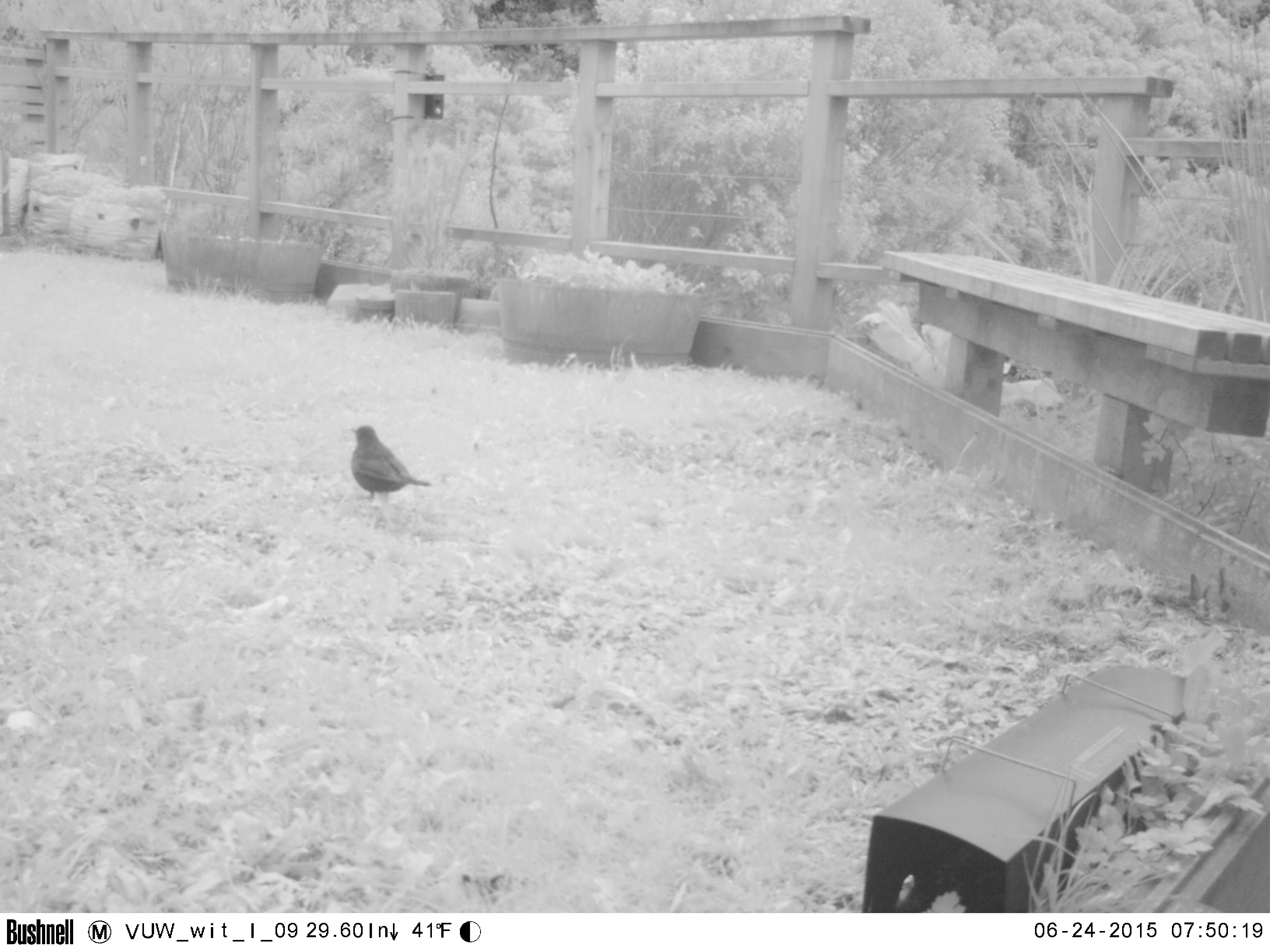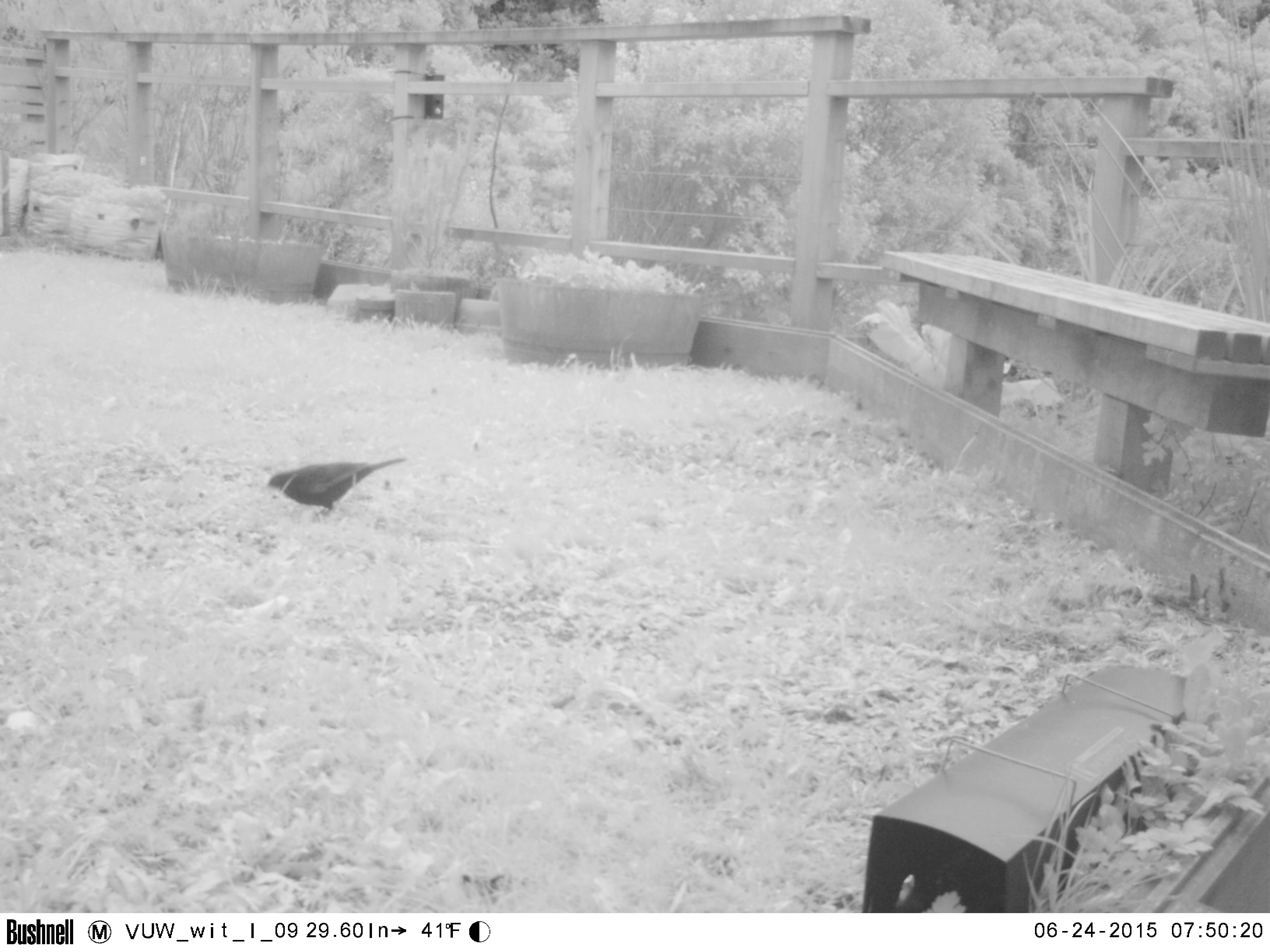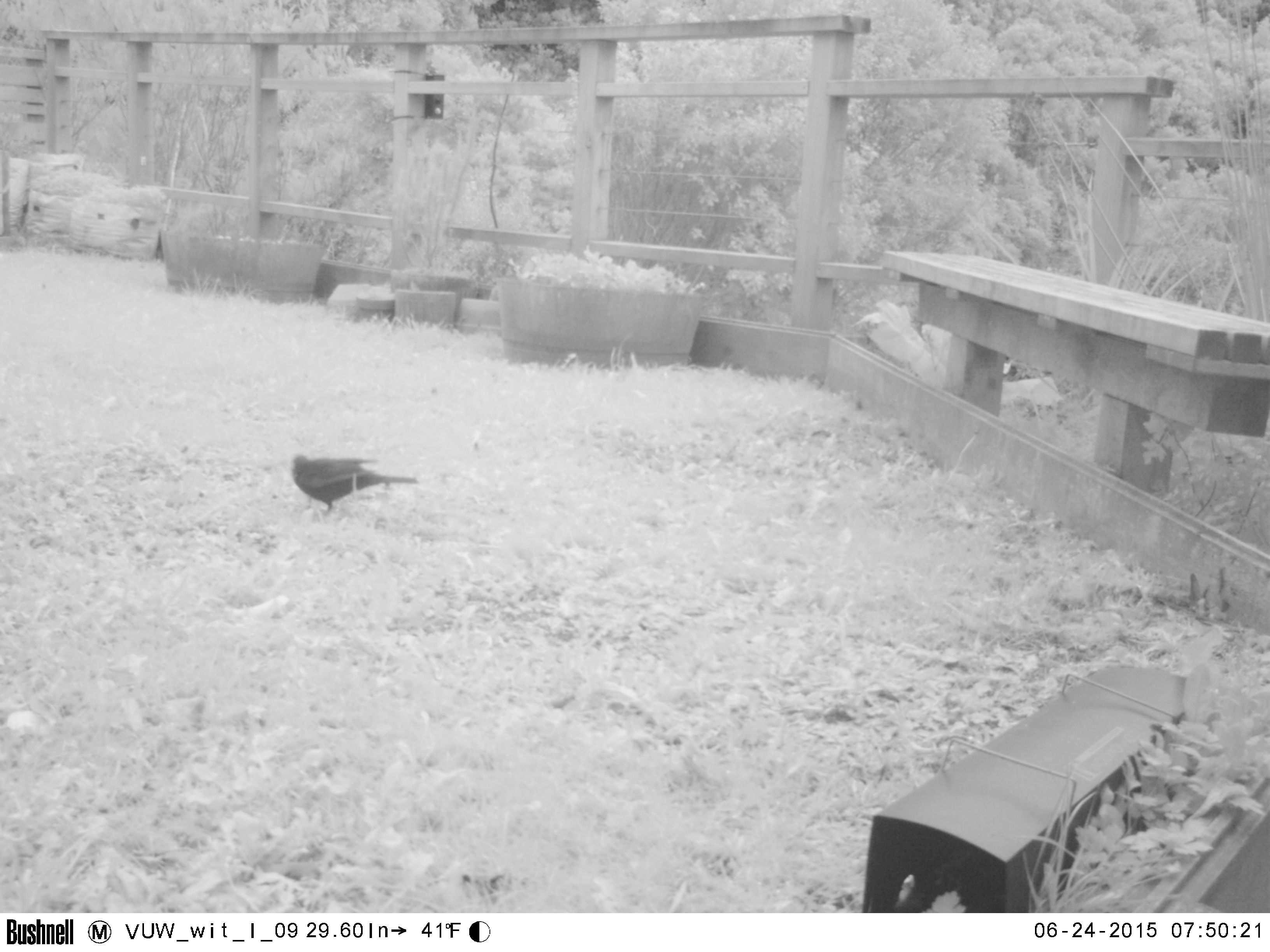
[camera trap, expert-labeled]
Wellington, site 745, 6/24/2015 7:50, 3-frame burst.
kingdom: Animalia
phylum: Chordata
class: Aves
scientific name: Aves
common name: bird